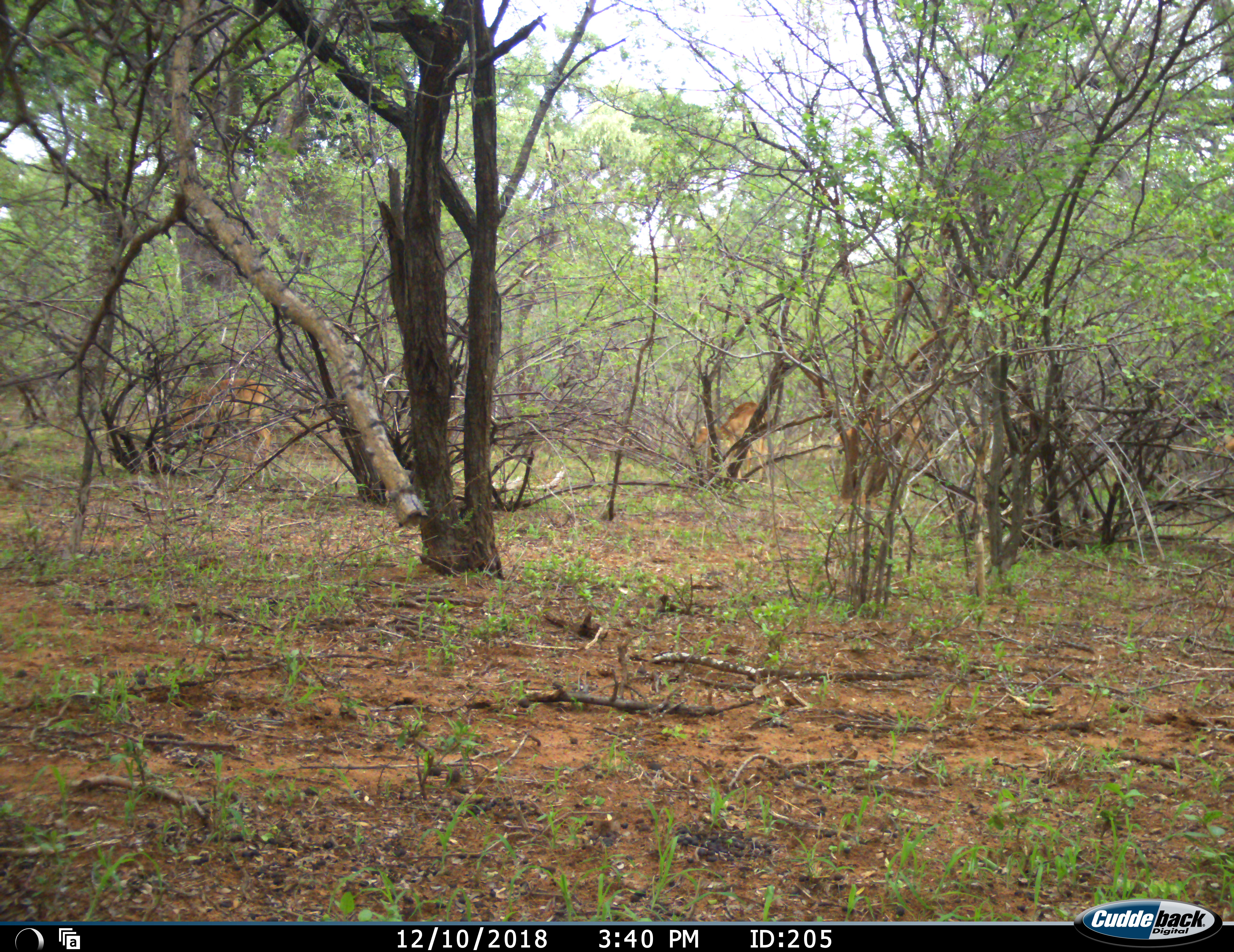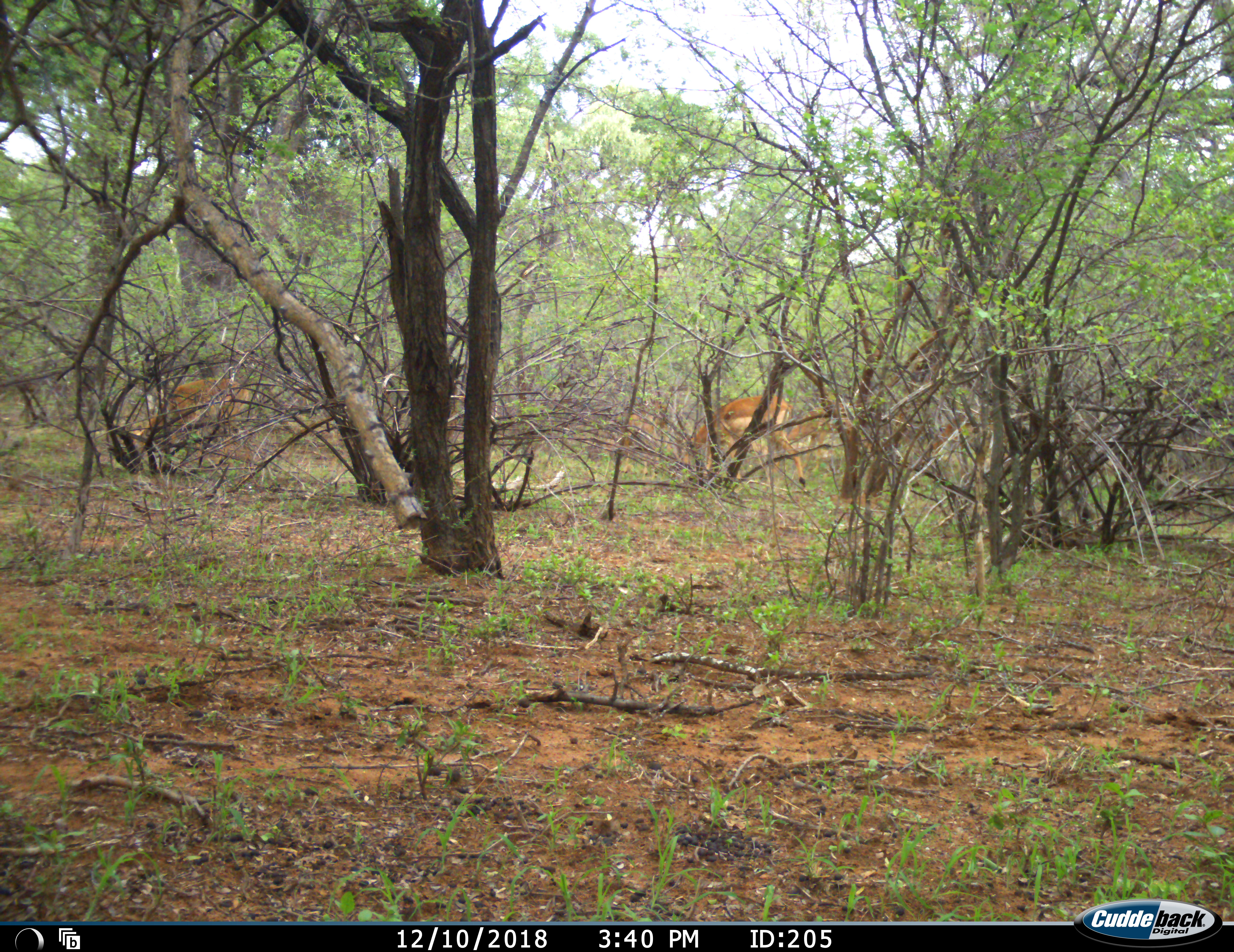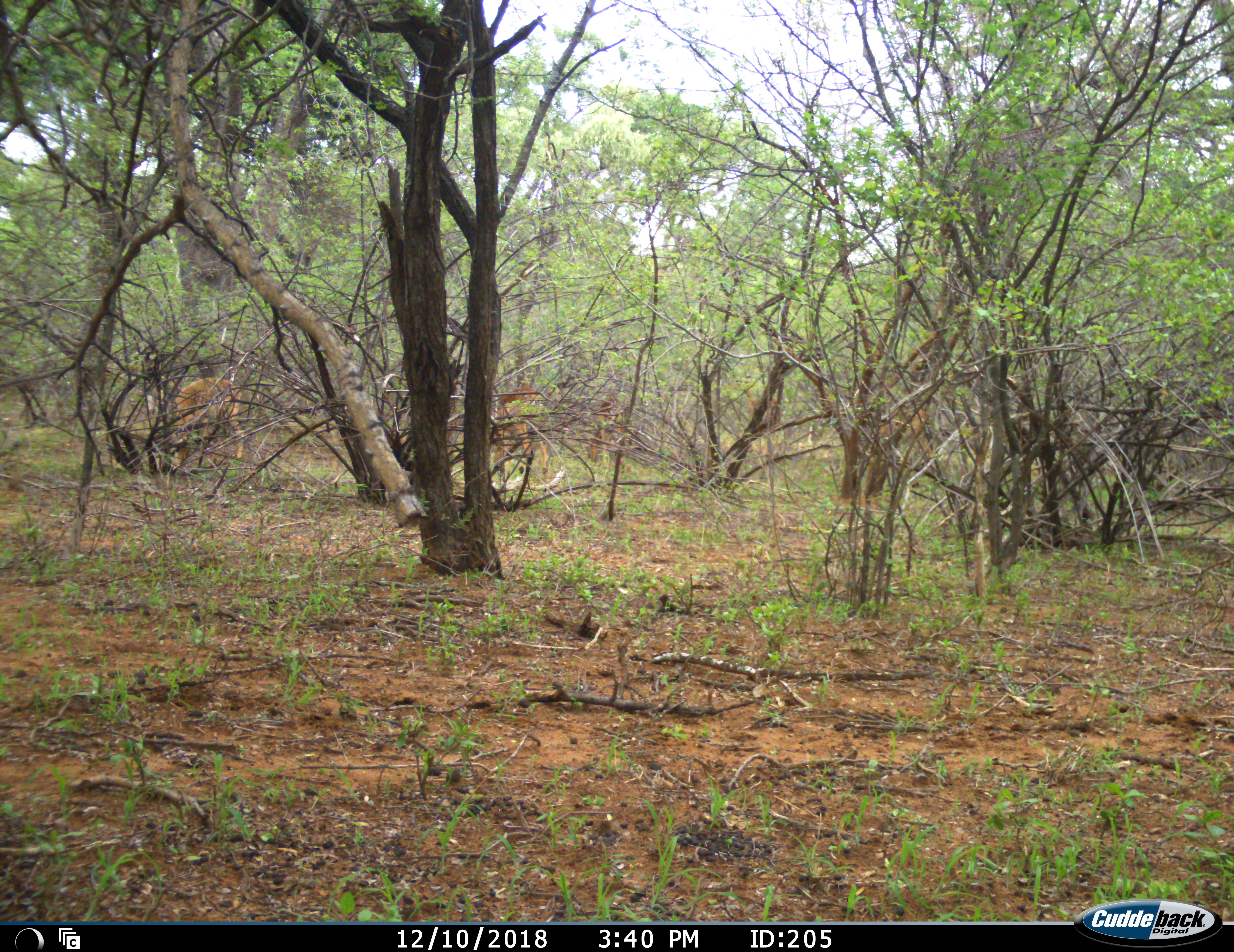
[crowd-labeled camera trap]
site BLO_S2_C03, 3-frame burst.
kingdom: Animalia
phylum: Chordata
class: Mammalia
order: Artiodactyla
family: Bovidae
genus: Aepyceros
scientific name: Aepyceros melampus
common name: impala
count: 4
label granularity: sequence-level